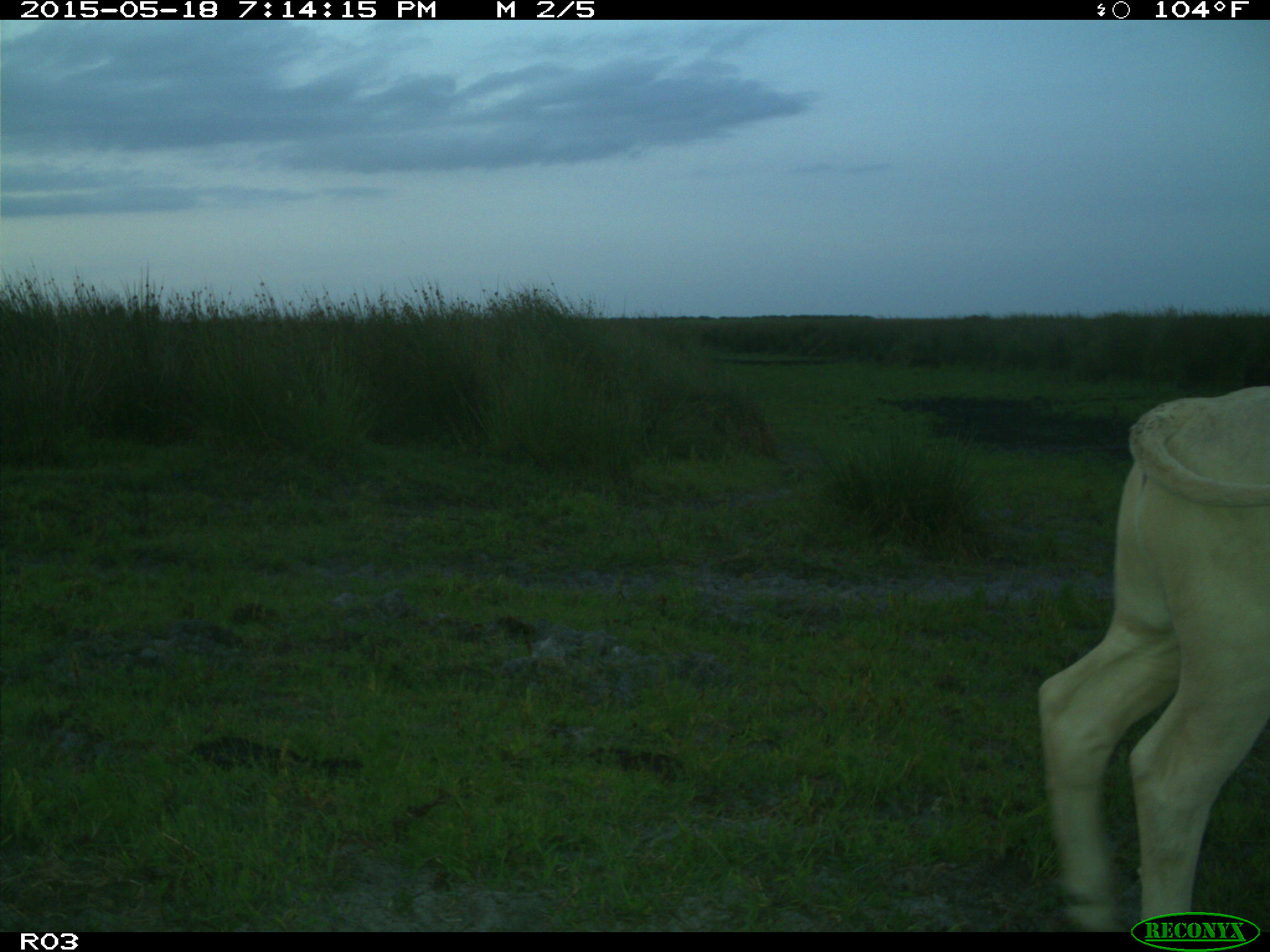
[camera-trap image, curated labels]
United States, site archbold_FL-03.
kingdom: Animalia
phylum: Chordata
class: Mammalia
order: Artiodactyla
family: Bovidae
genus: Bos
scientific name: Bos taurus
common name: domestic cow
Bos taurus (domestic cow).